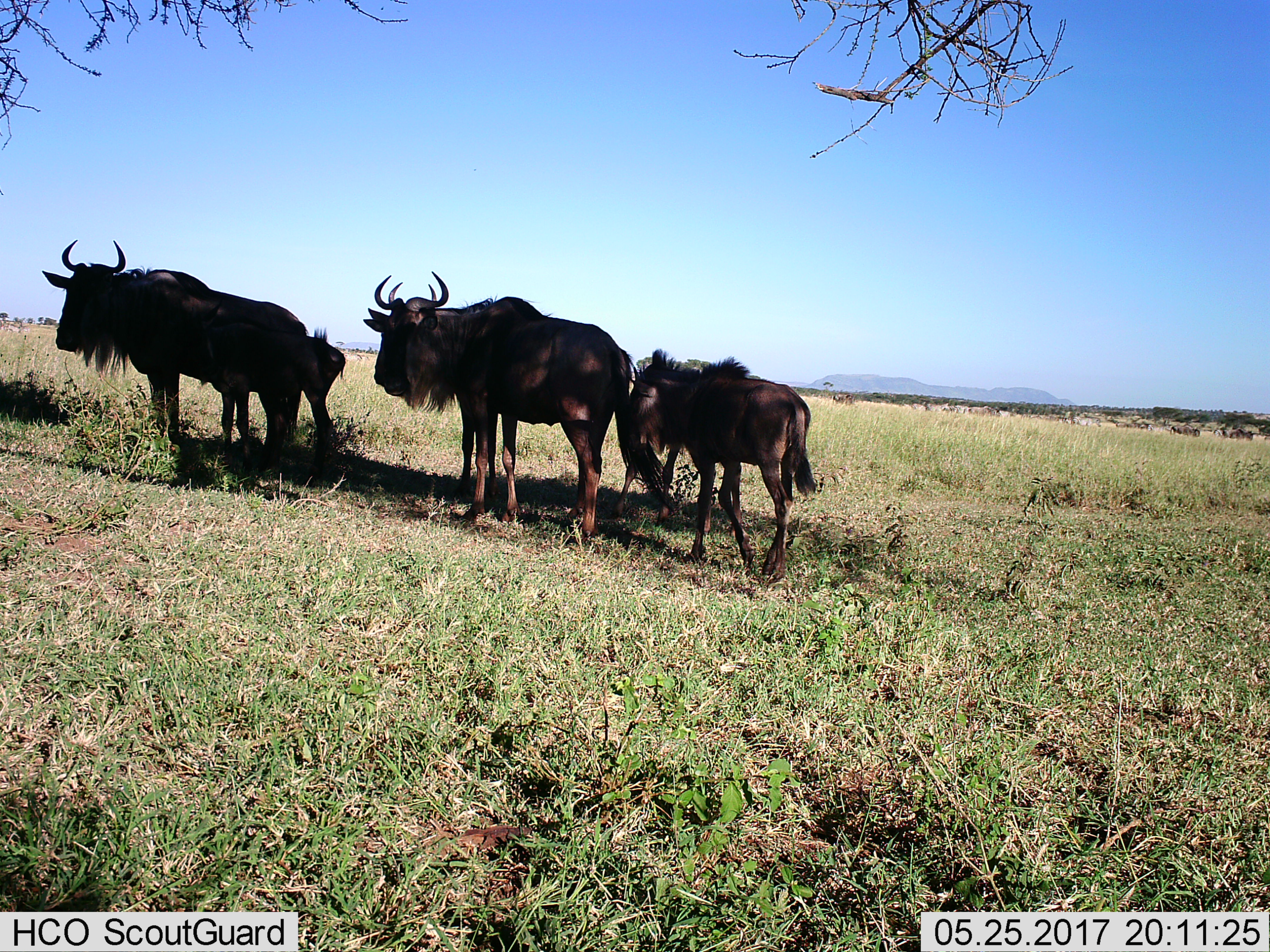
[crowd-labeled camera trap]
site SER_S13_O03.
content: unidentified animal